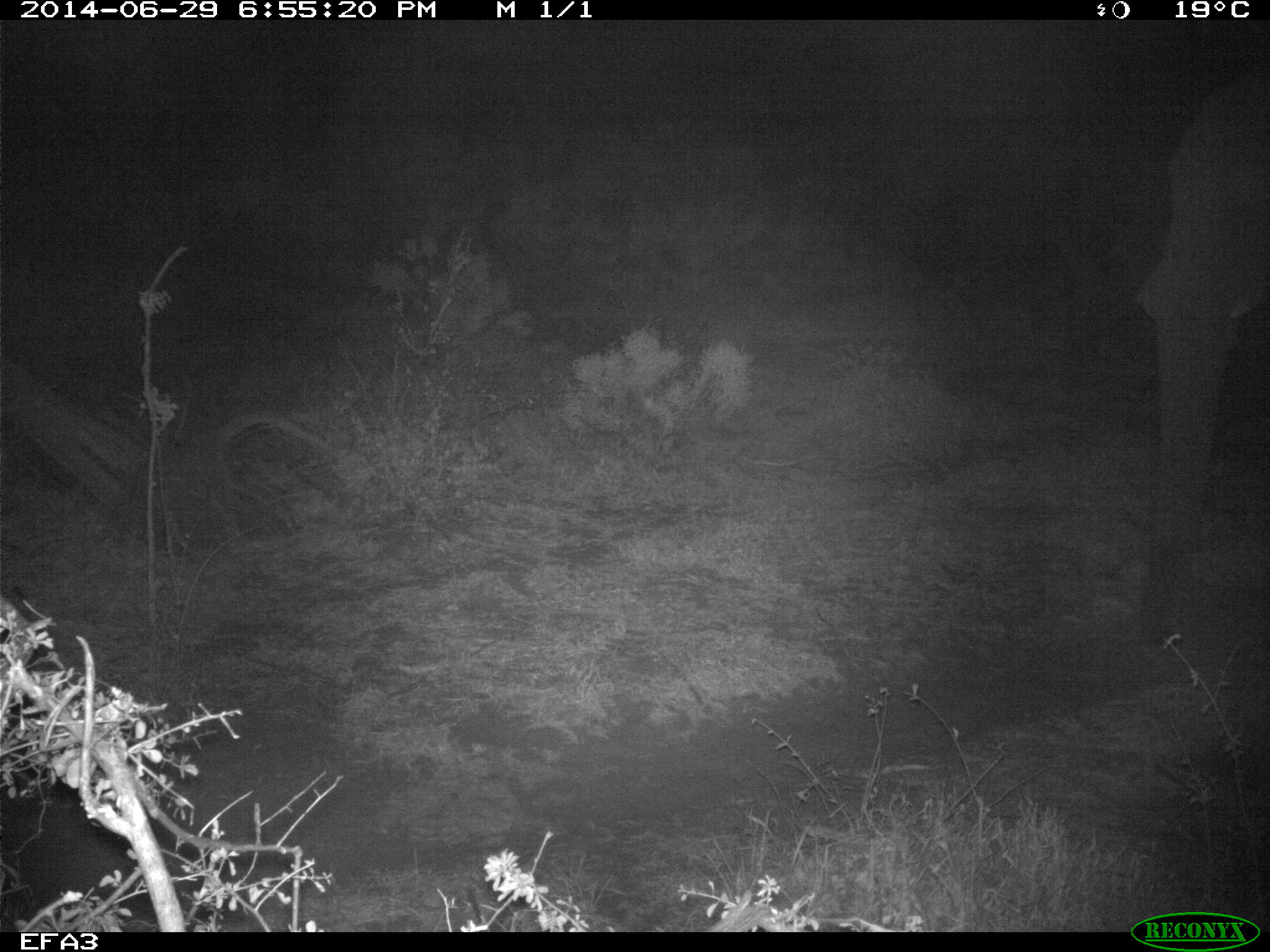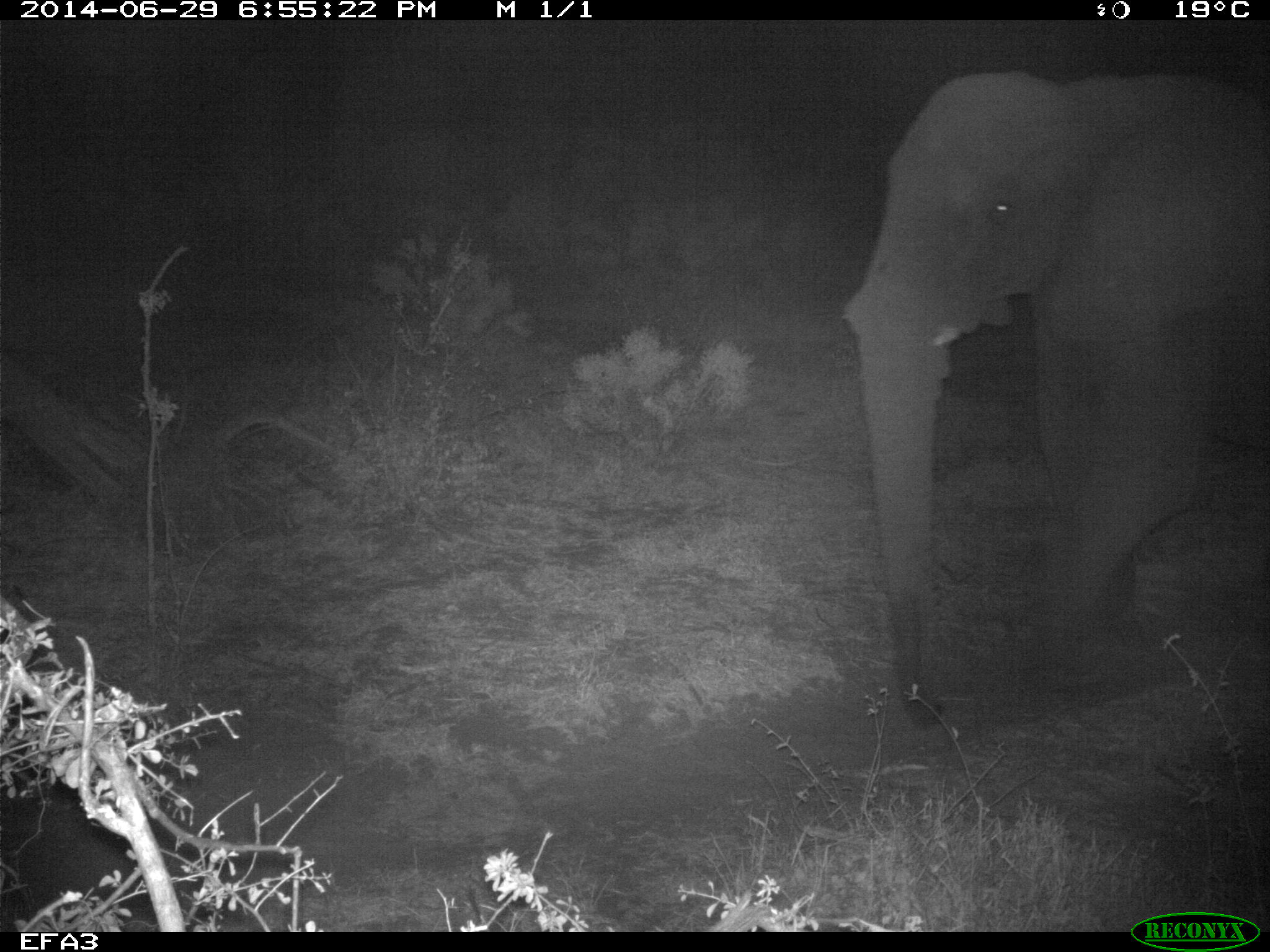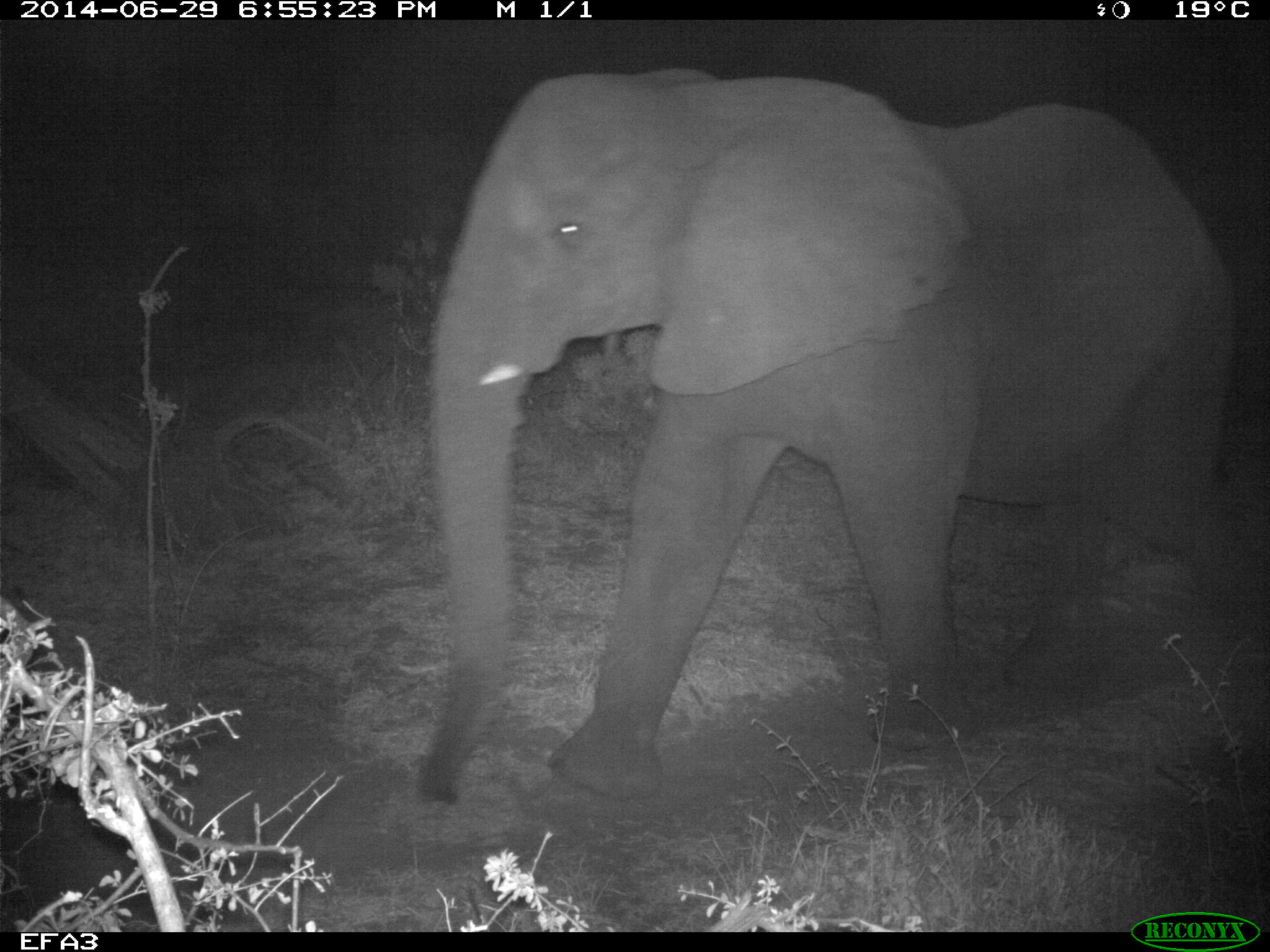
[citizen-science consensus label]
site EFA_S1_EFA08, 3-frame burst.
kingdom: Animalia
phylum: Chordata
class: Mammalia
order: Proboscidea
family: Elephantidae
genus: Loxodonta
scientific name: Loxodonta africana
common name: african bush elephant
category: elephant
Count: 1.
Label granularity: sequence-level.